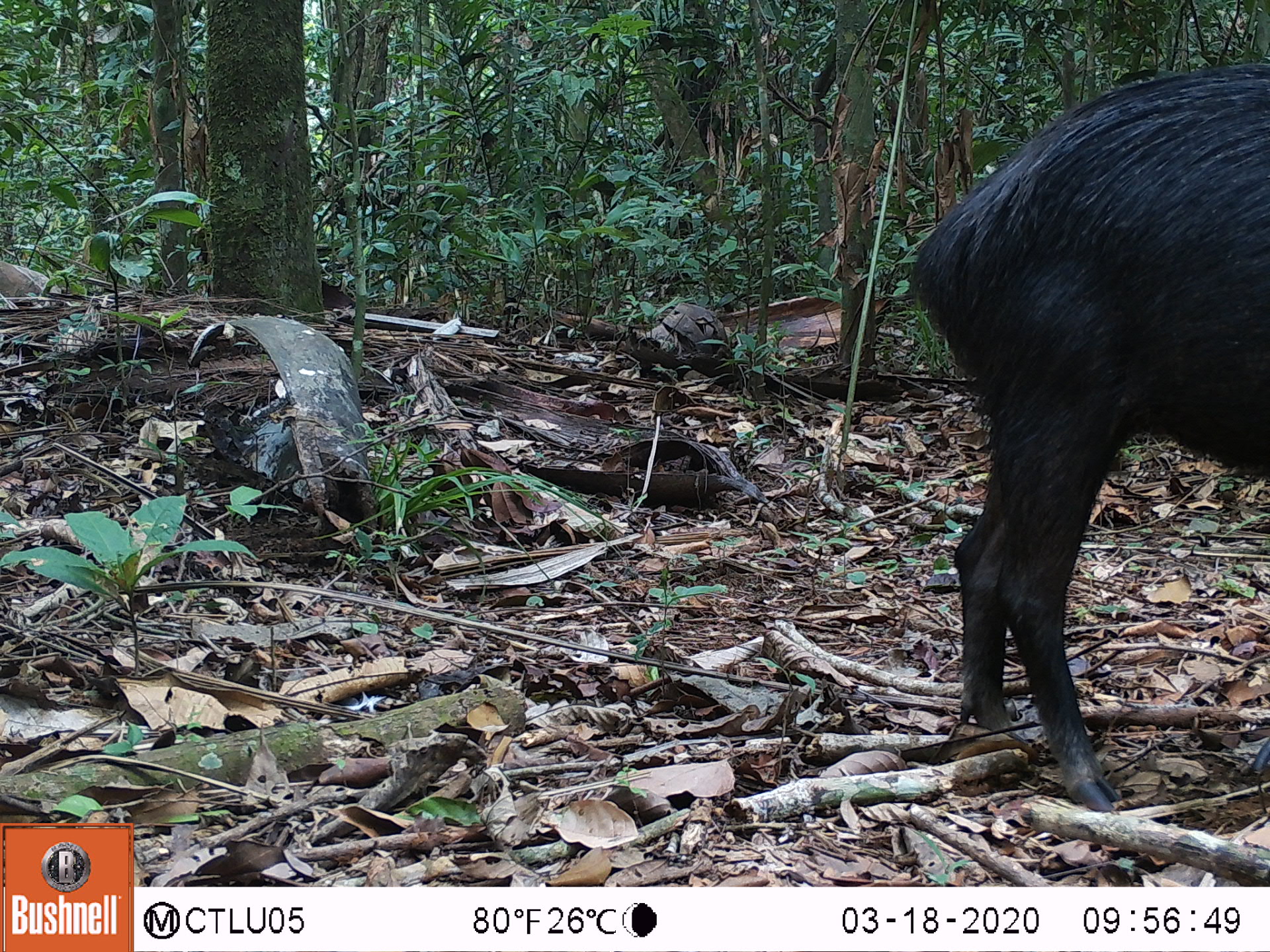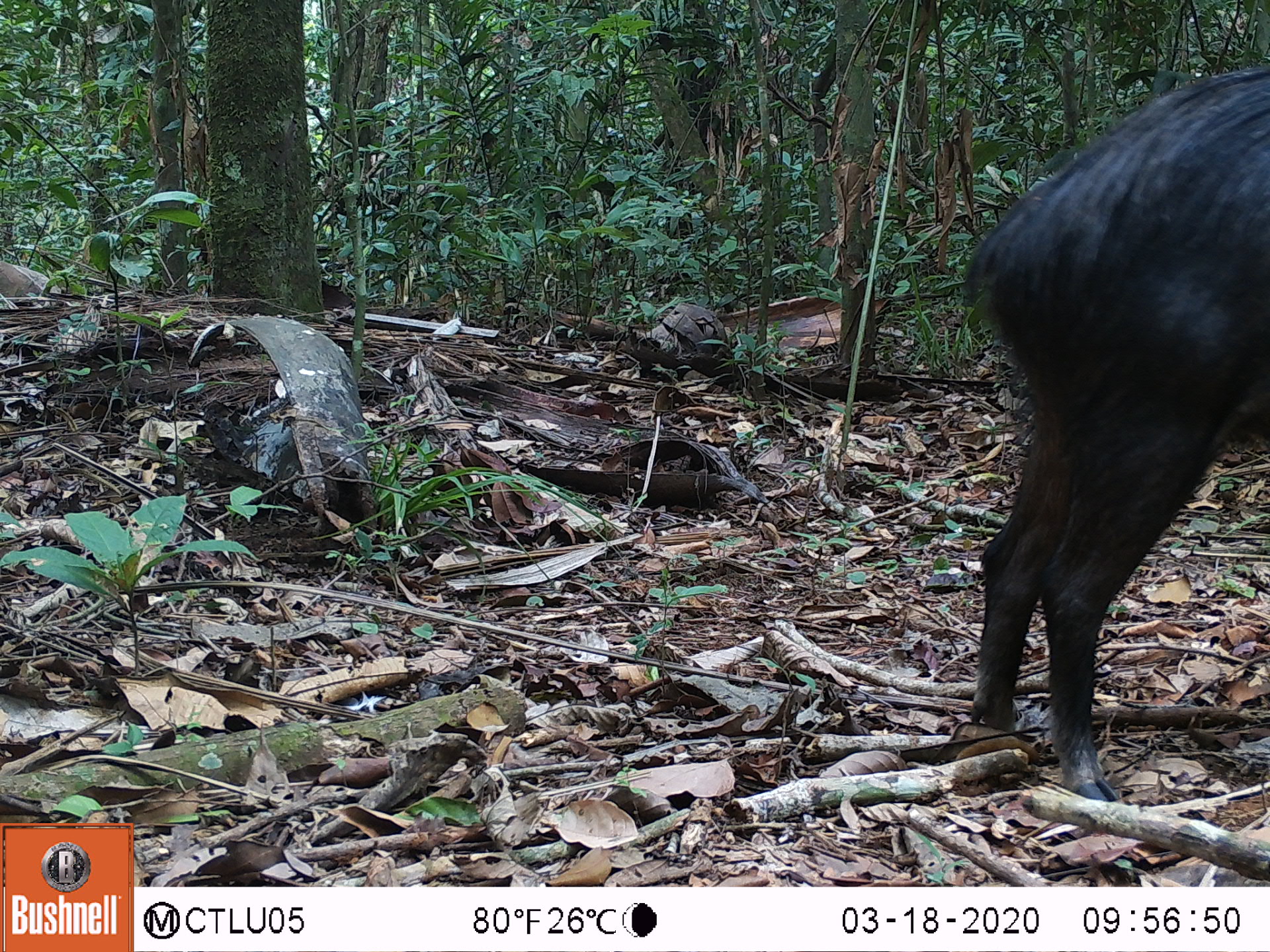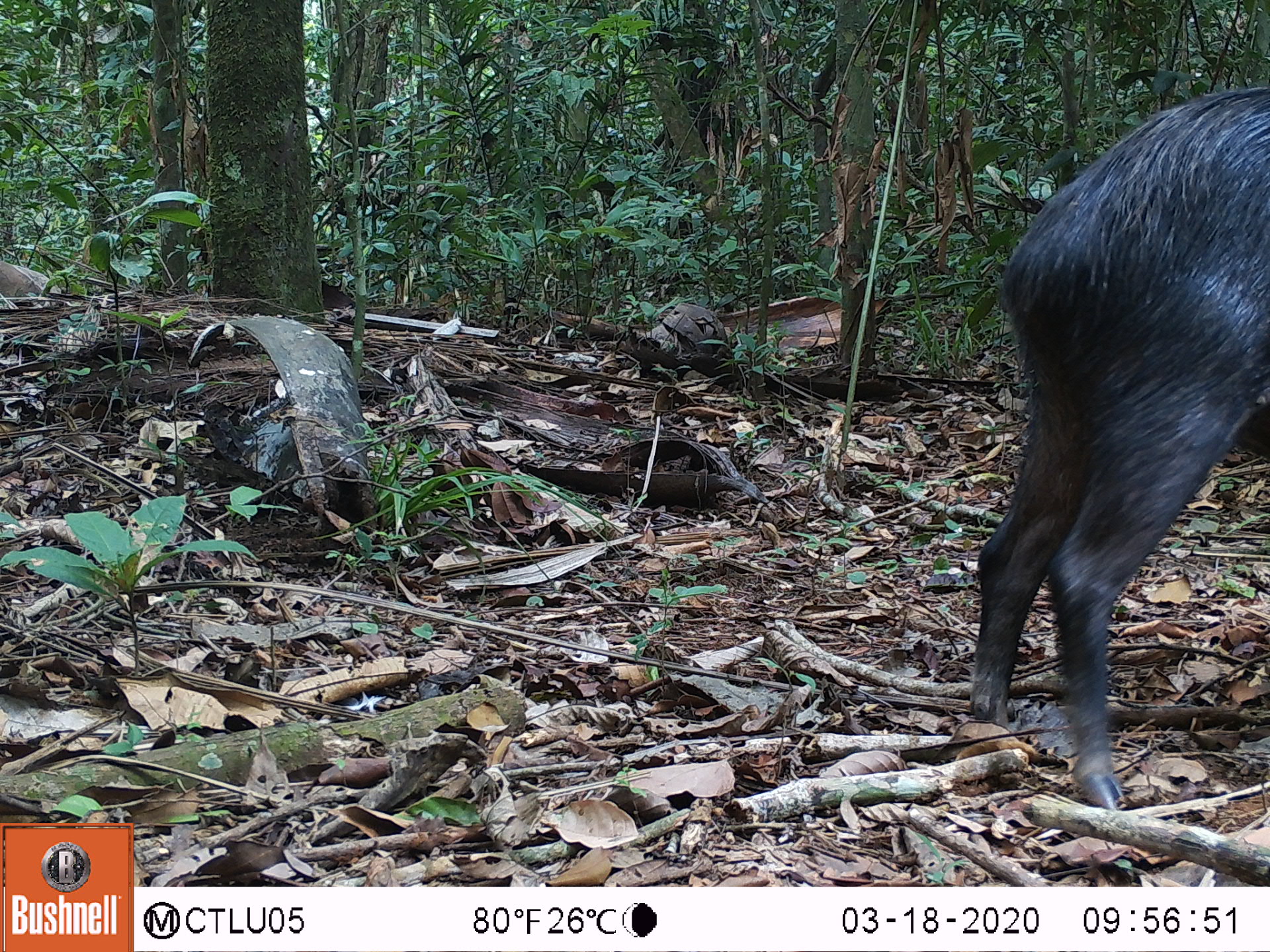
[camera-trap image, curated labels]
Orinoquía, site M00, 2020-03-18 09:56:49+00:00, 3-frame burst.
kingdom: Animalia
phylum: Chordata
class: Mammalia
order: Artiodactyla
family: Tayassuidae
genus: Tayassu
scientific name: Tayassu pecari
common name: white-lipped peccary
White-lipped peccary (Tayassu pecari).